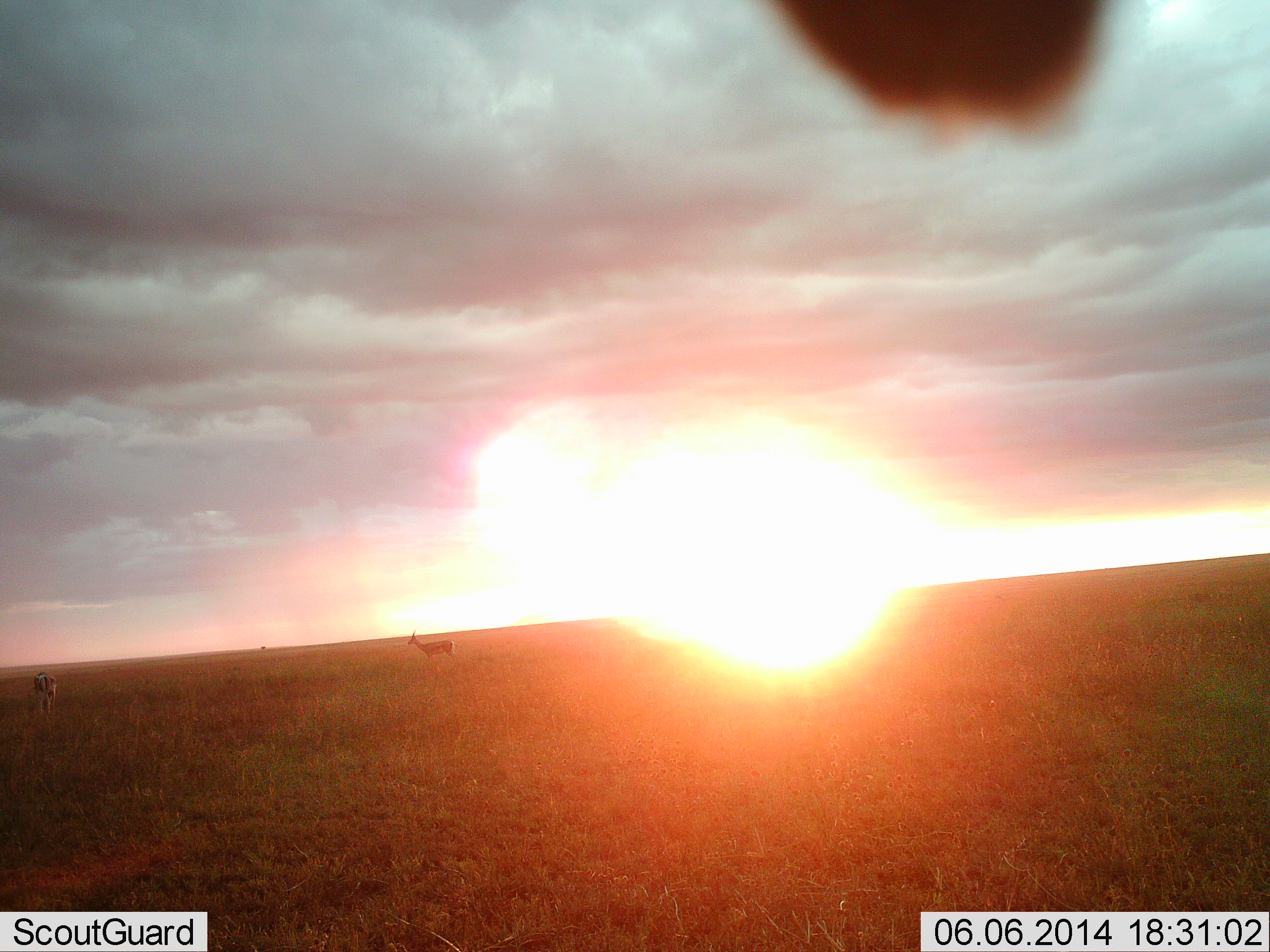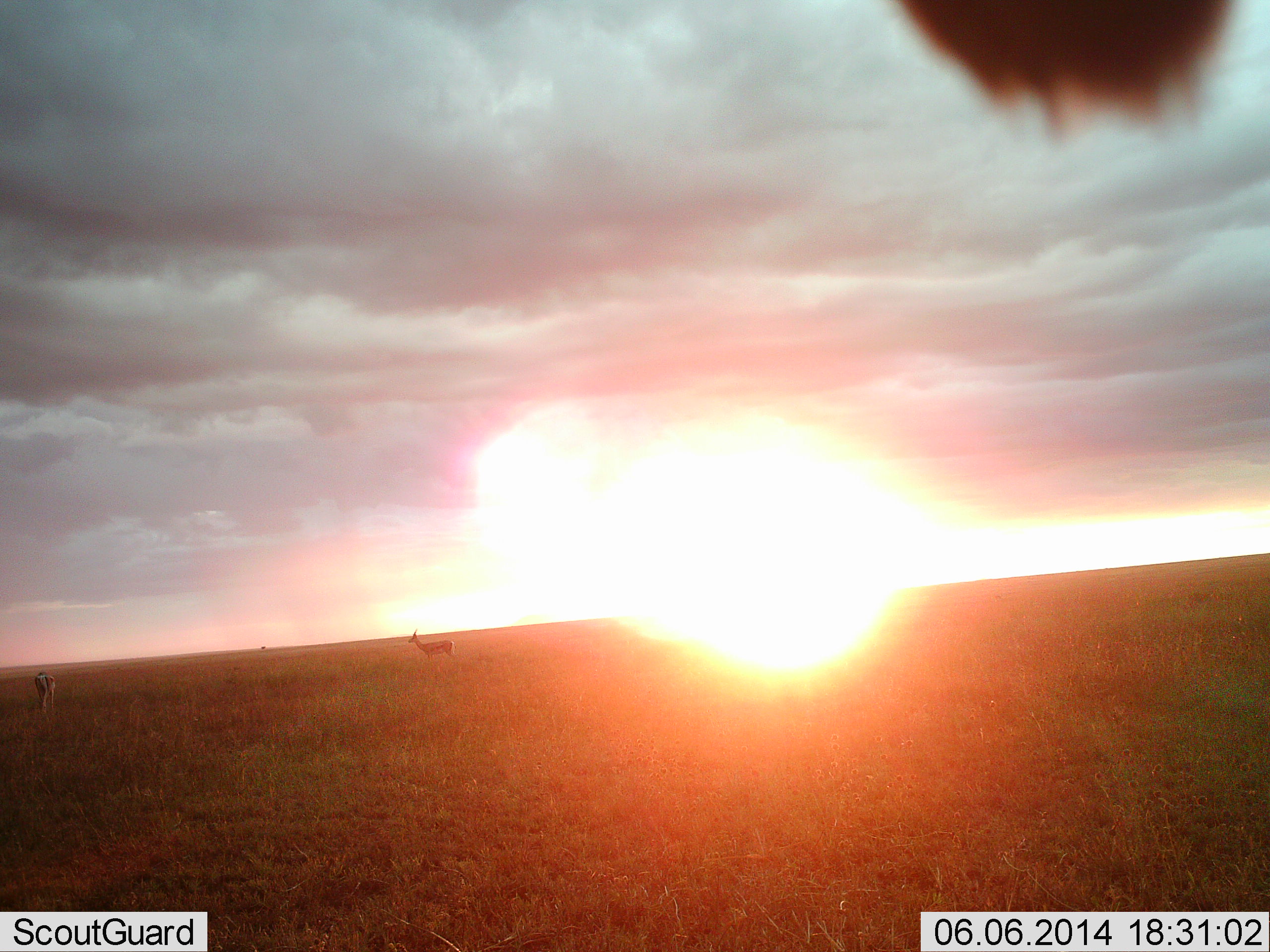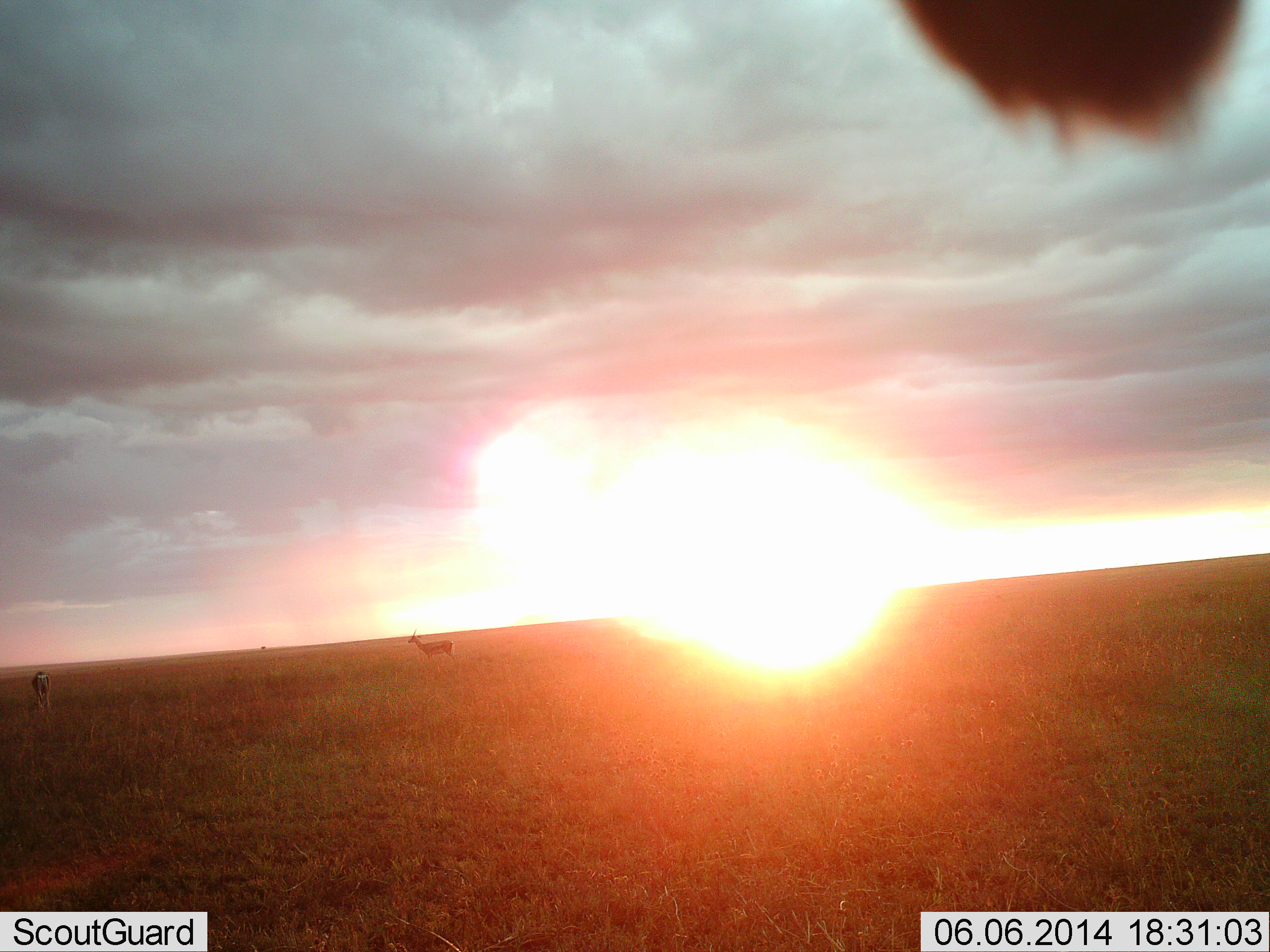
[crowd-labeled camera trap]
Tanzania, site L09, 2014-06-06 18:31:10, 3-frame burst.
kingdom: Animalia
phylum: Chordata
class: Mammalia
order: Artiodactyla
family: Bovidae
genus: Eudorcas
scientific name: Eudorcas thomsonii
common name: thomson's gazelle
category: gazellethomsons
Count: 2.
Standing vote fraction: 100%.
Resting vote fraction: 0%.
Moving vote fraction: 5%.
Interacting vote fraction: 0%.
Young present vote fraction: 0%.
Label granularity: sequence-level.